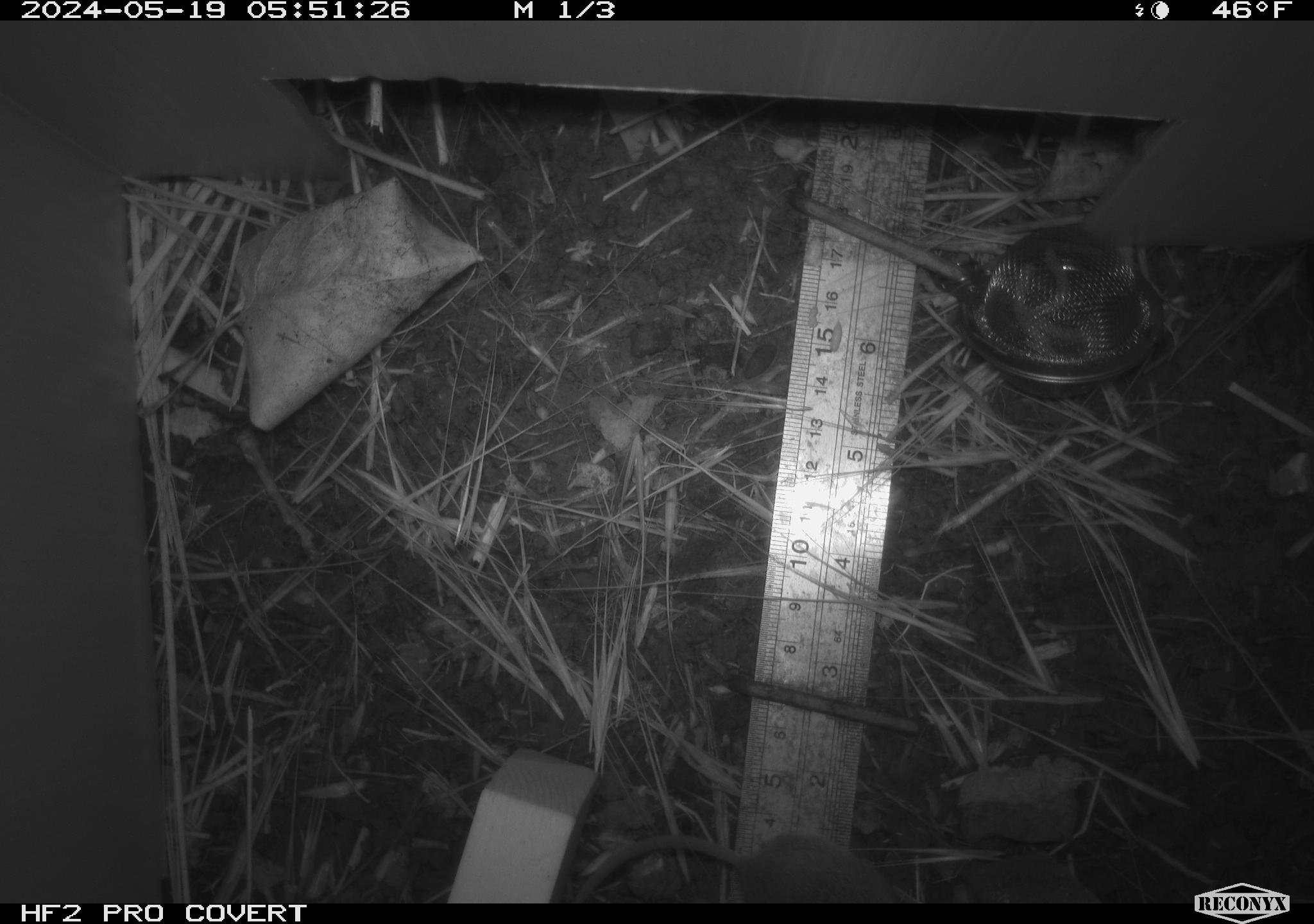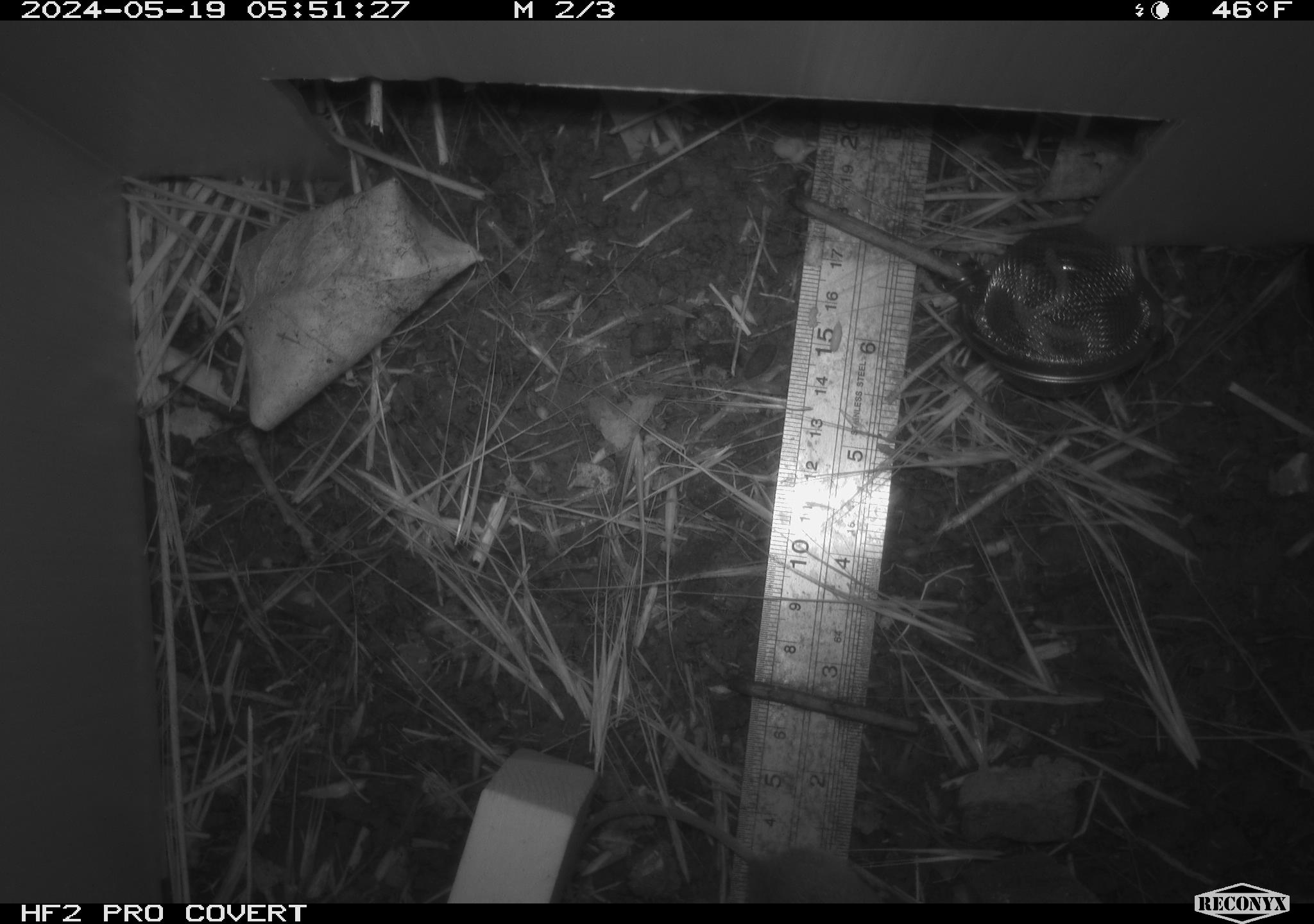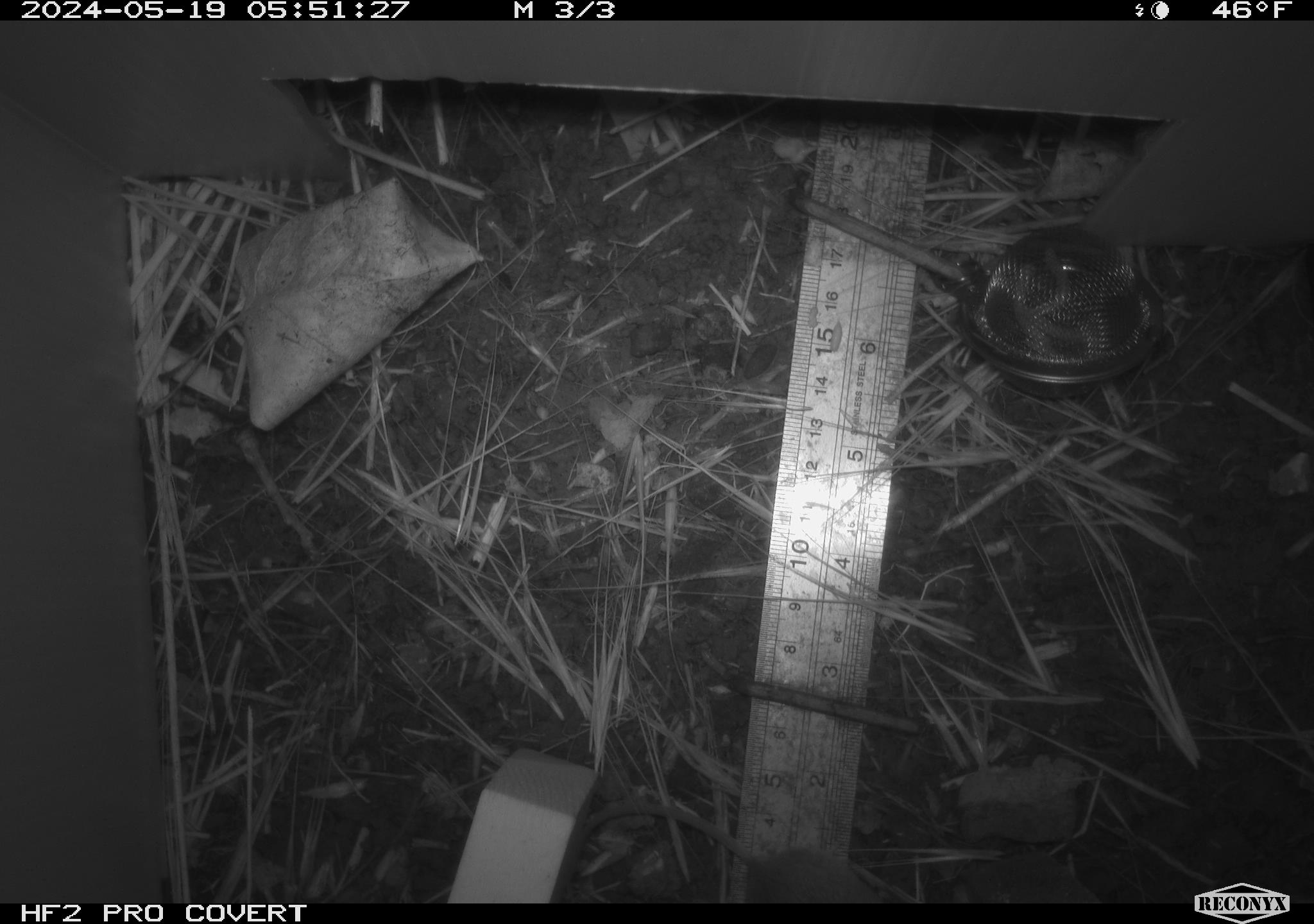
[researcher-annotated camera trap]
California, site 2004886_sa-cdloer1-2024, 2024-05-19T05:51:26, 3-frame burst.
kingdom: Animalia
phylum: Chordata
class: Mammalia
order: Rodentia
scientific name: Rodentia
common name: mouse species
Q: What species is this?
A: Mouse species (Rodentia).